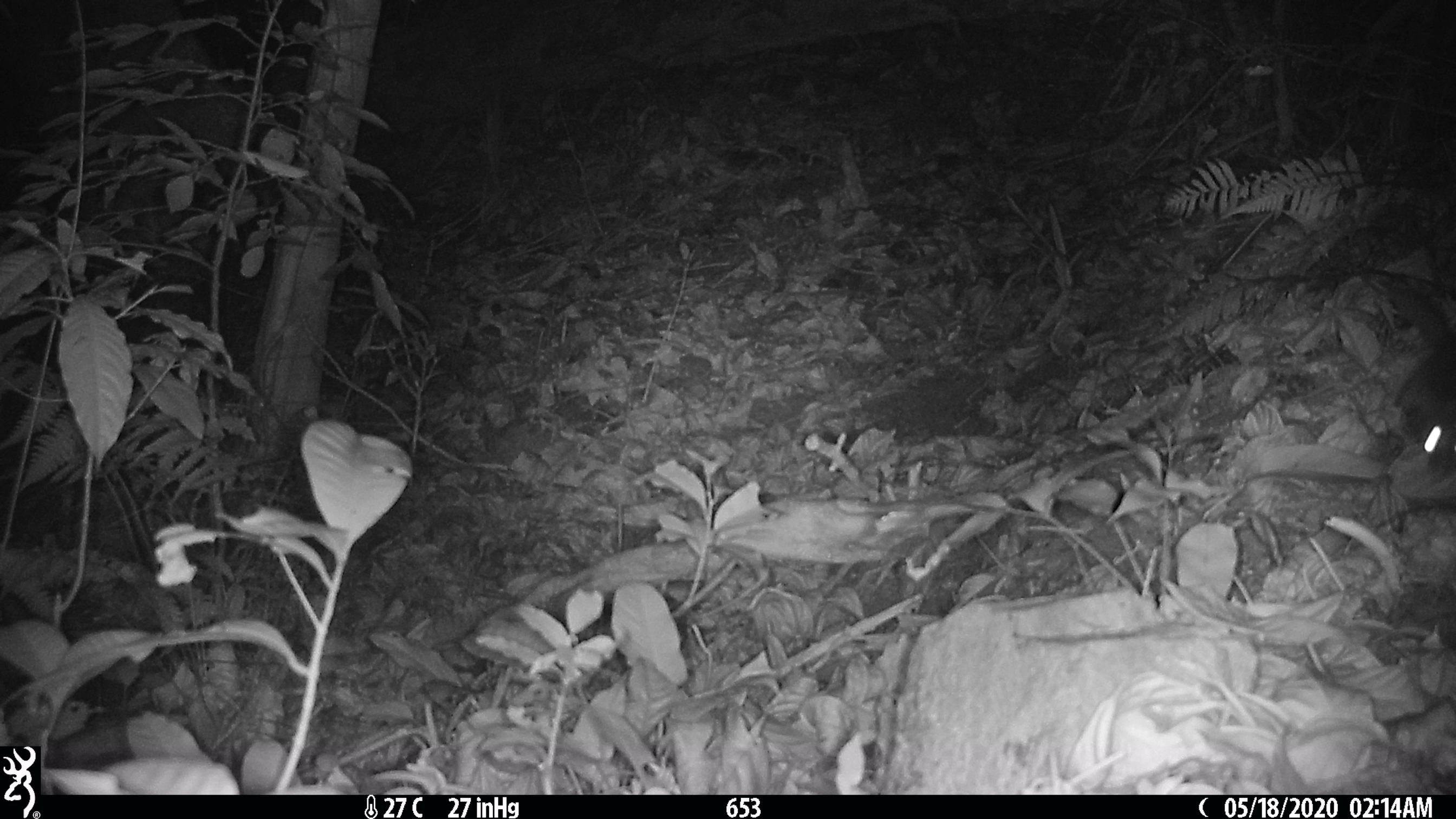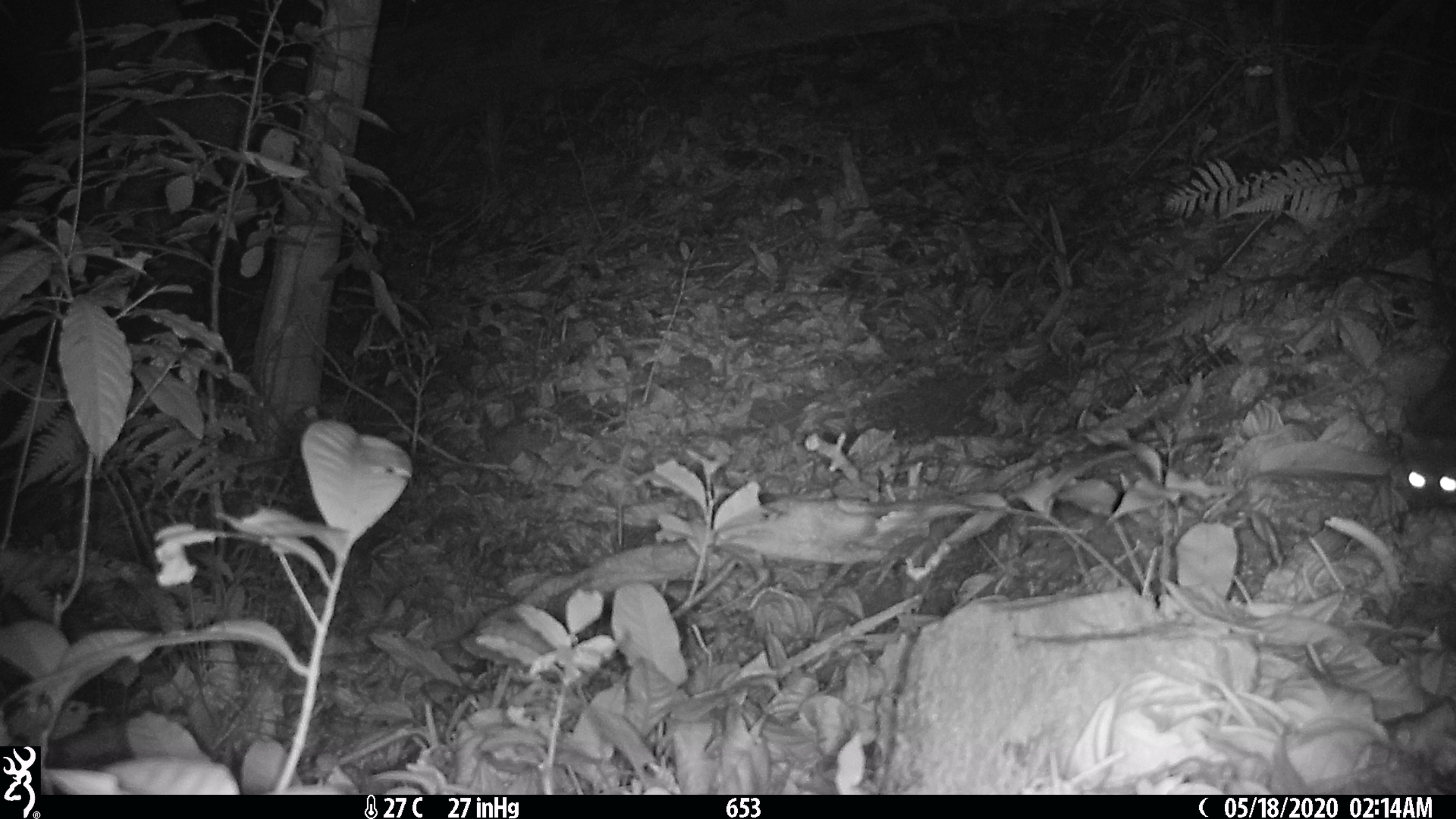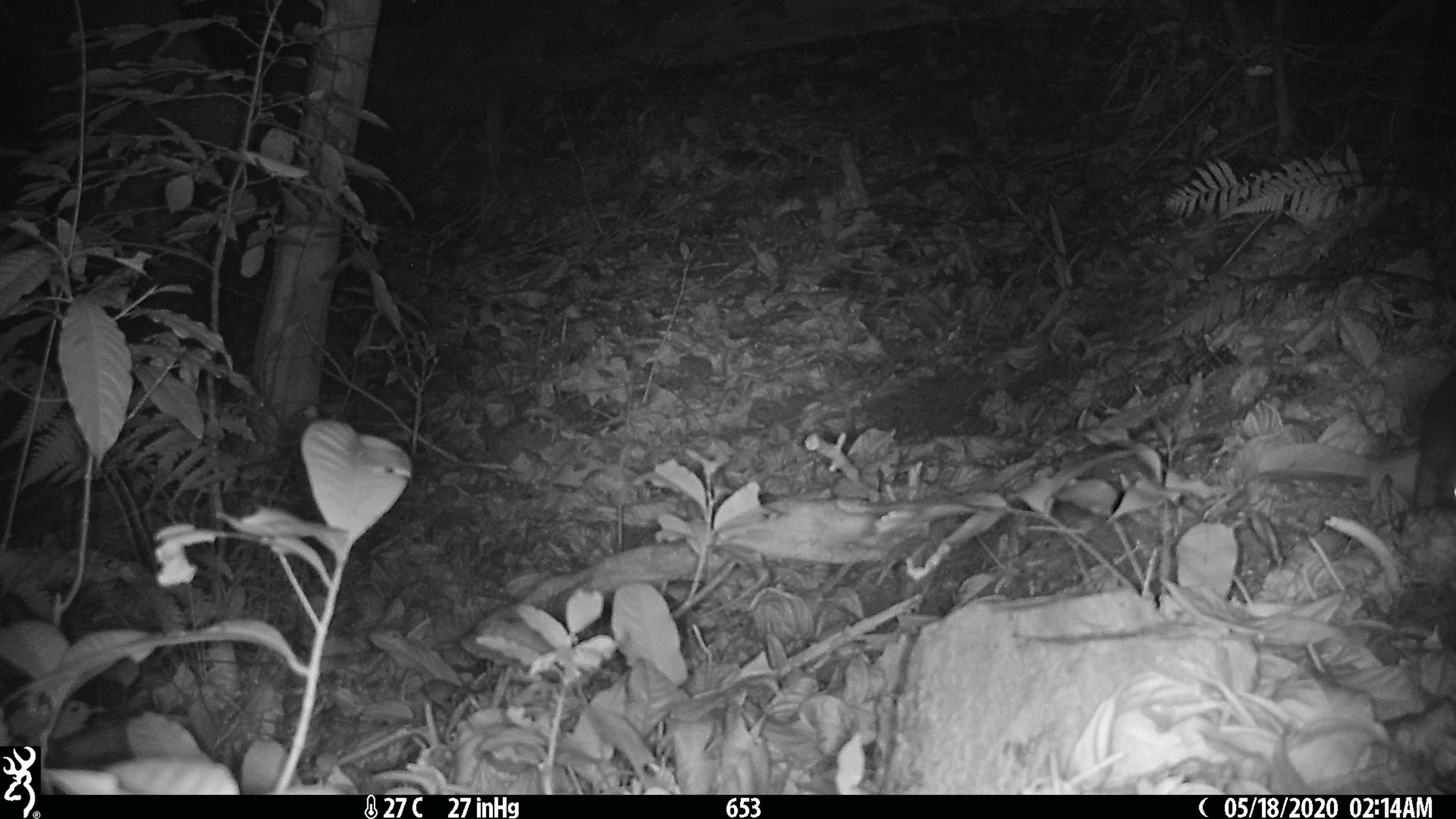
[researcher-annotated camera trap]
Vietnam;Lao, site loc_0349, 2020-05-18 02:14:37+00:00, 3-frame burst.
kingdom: Animalia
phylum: Chordata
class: Mammalia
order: Carnivora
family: Mustelidae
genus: Melogale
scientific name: Melogale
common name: ferret badger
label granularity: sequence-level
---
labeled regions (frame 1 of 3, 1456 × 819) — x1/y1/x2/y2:
ferret badger: 1386/278/1455/484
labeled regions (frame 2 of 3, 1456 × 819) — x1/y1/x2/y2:
ferret badger: 1393/273/1456/512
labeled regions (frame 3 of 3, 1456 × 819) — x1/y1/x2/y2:
ferret badger: 1409/362/1456/510